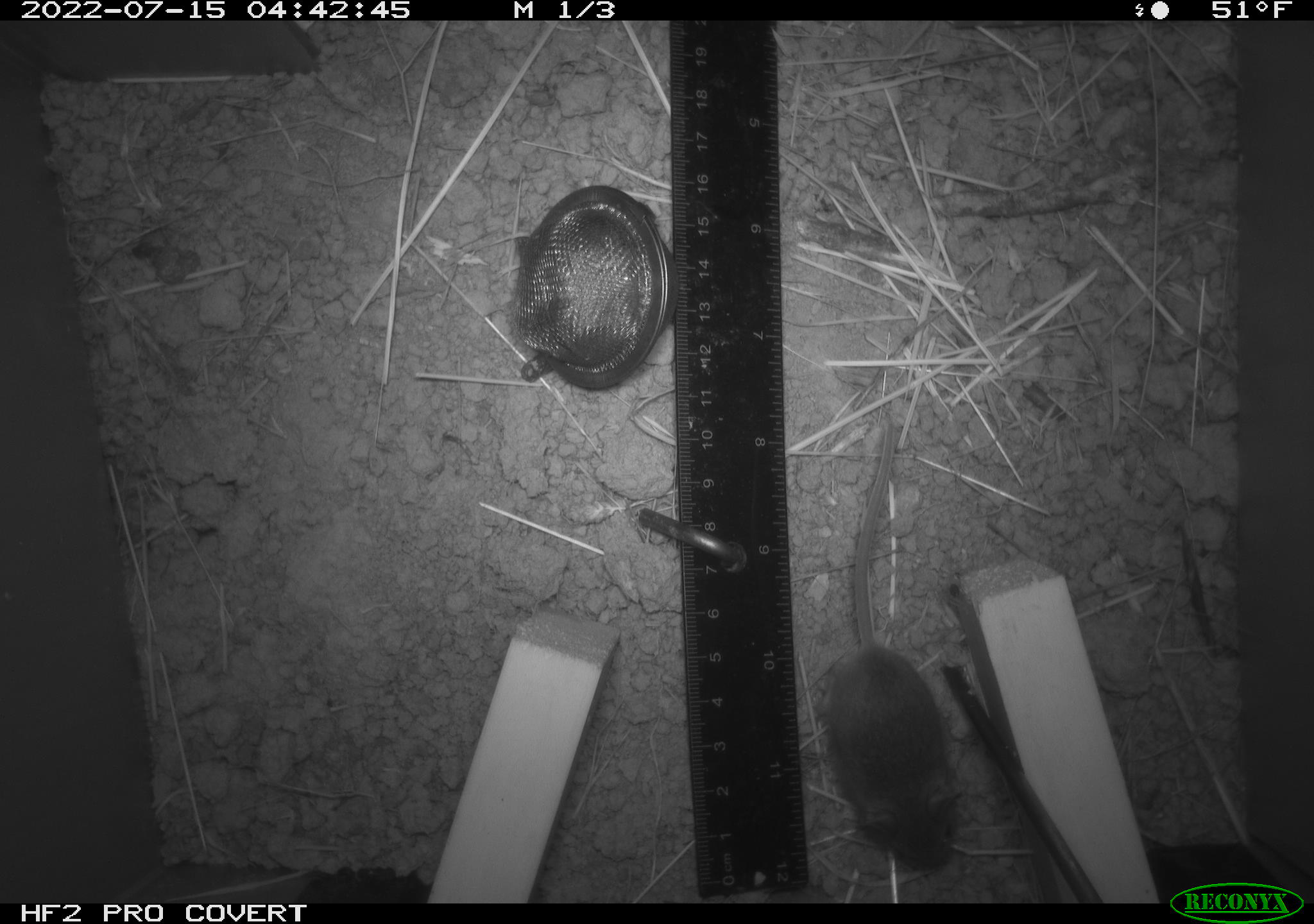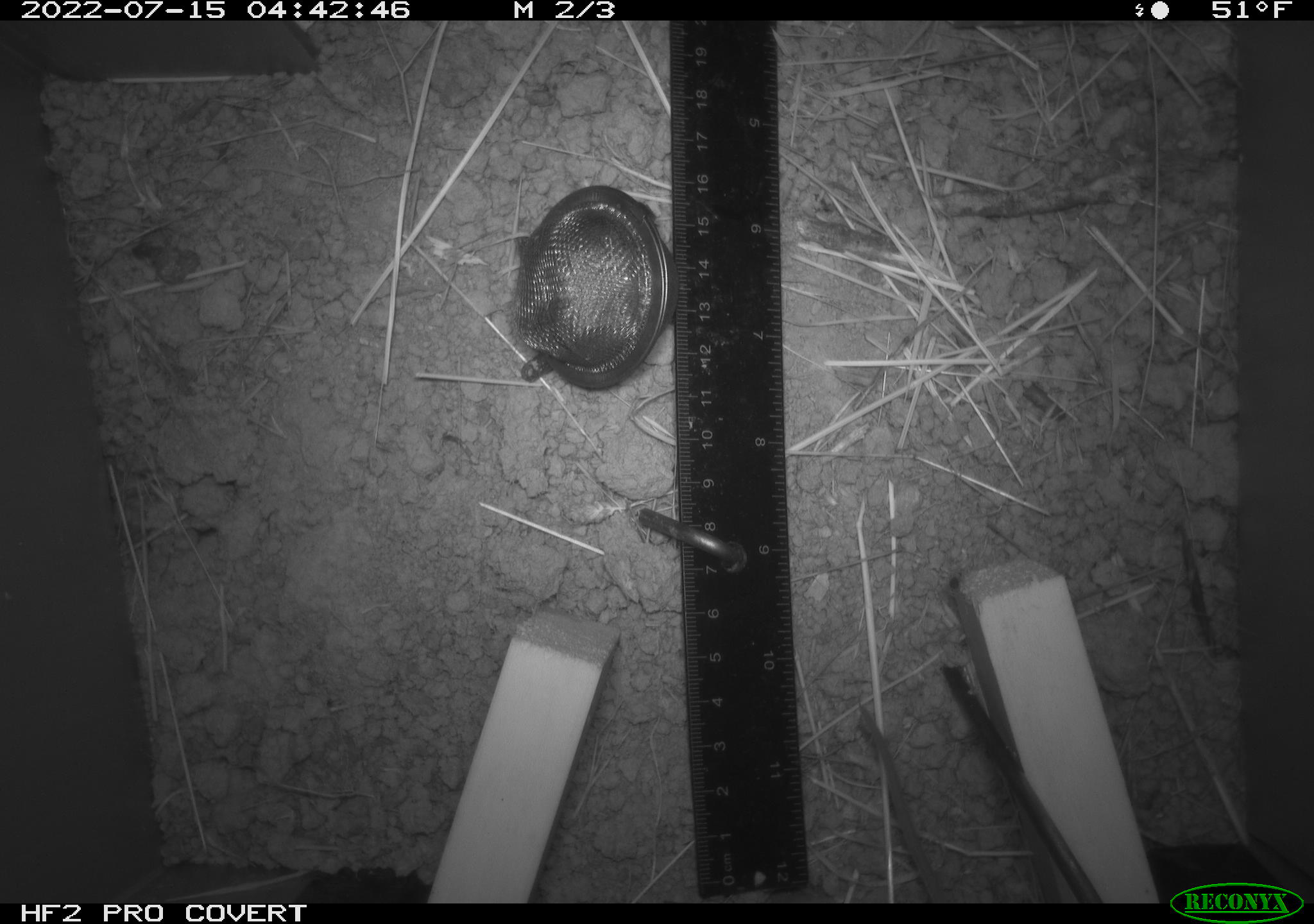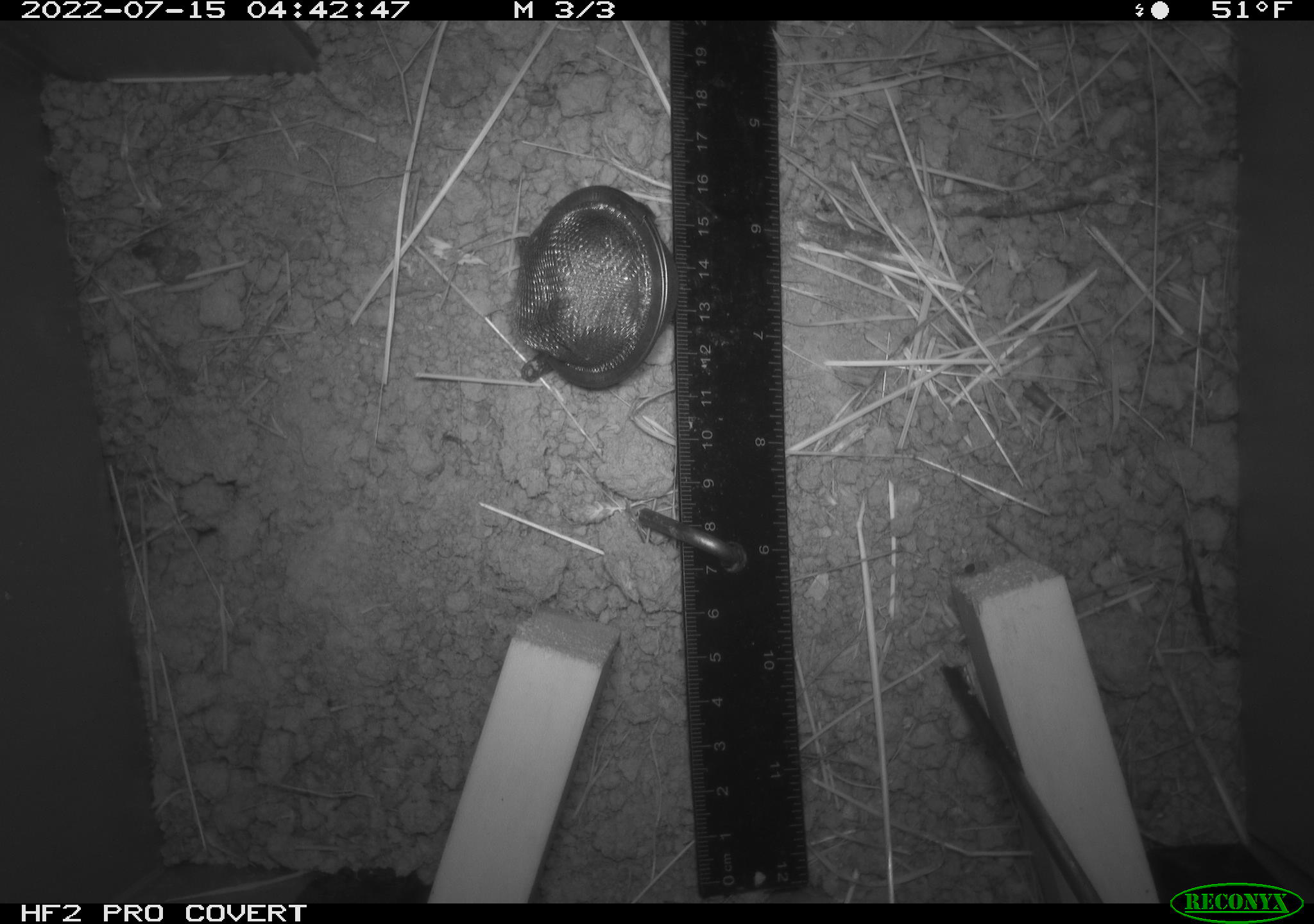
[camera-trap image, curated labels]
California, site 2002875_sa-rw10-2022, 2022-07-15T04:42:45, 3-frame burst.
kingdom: Animalia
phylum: Chordata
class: Mammalia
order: Rodentia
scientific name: Rodentia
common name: mouse species